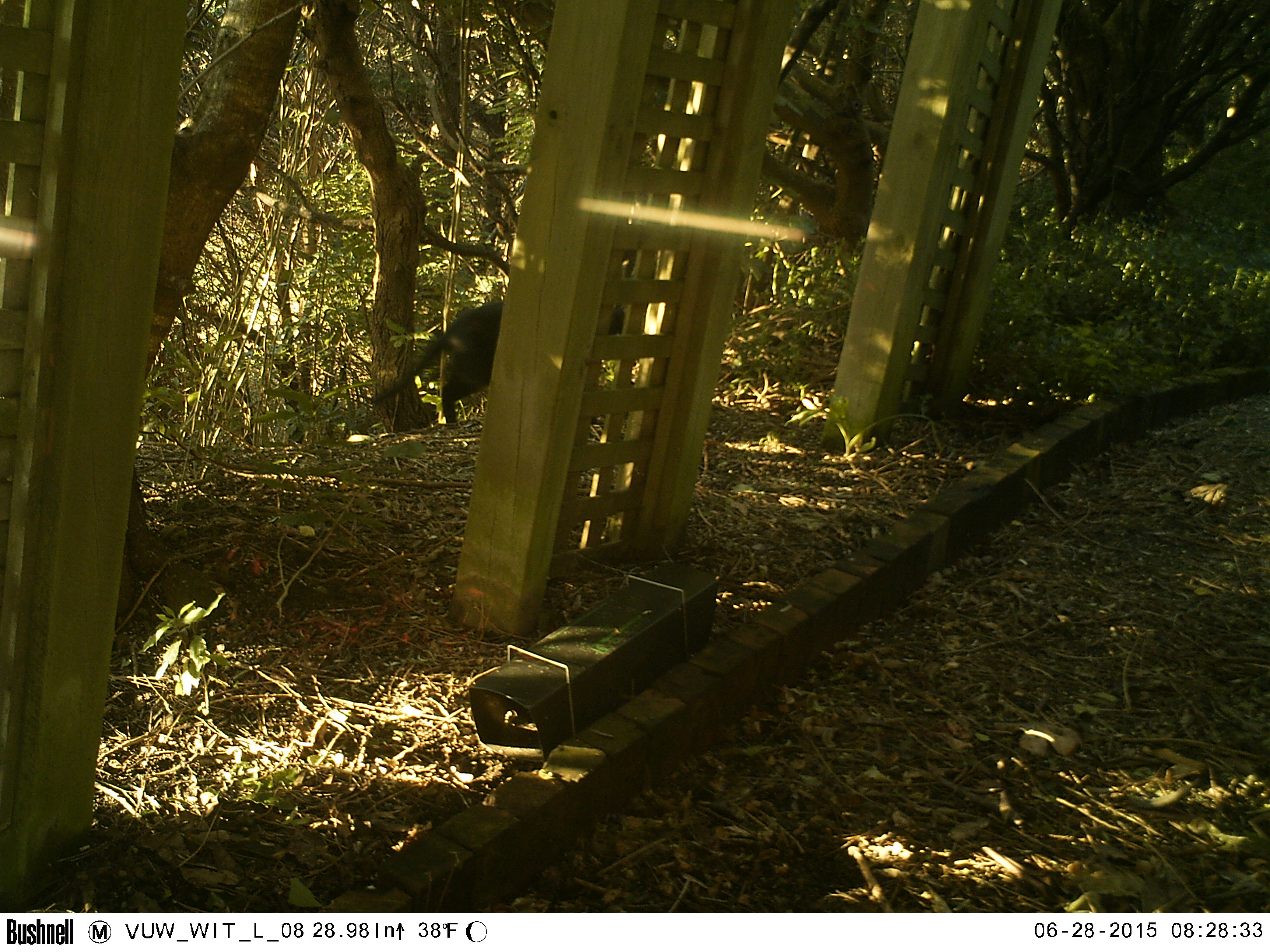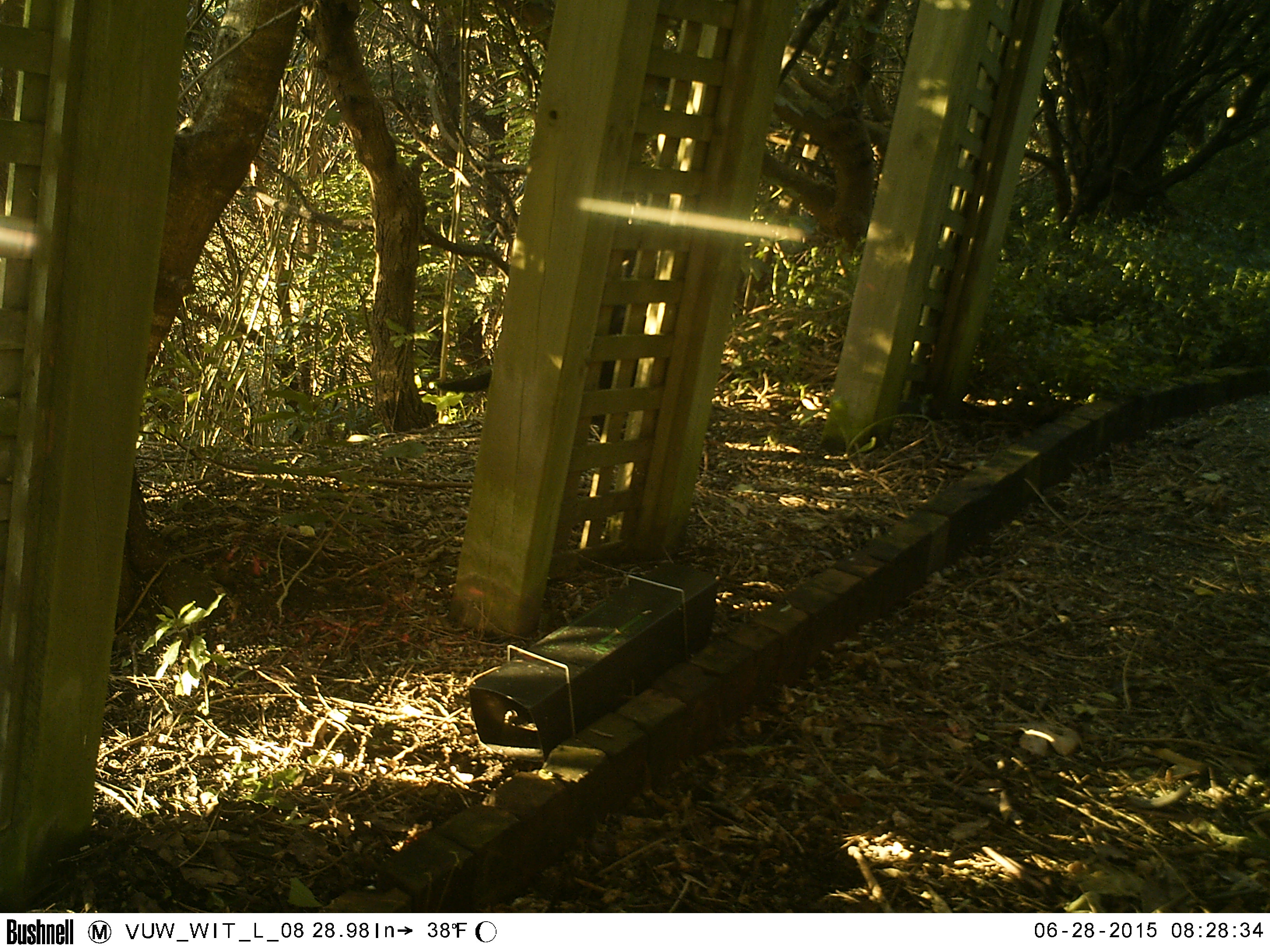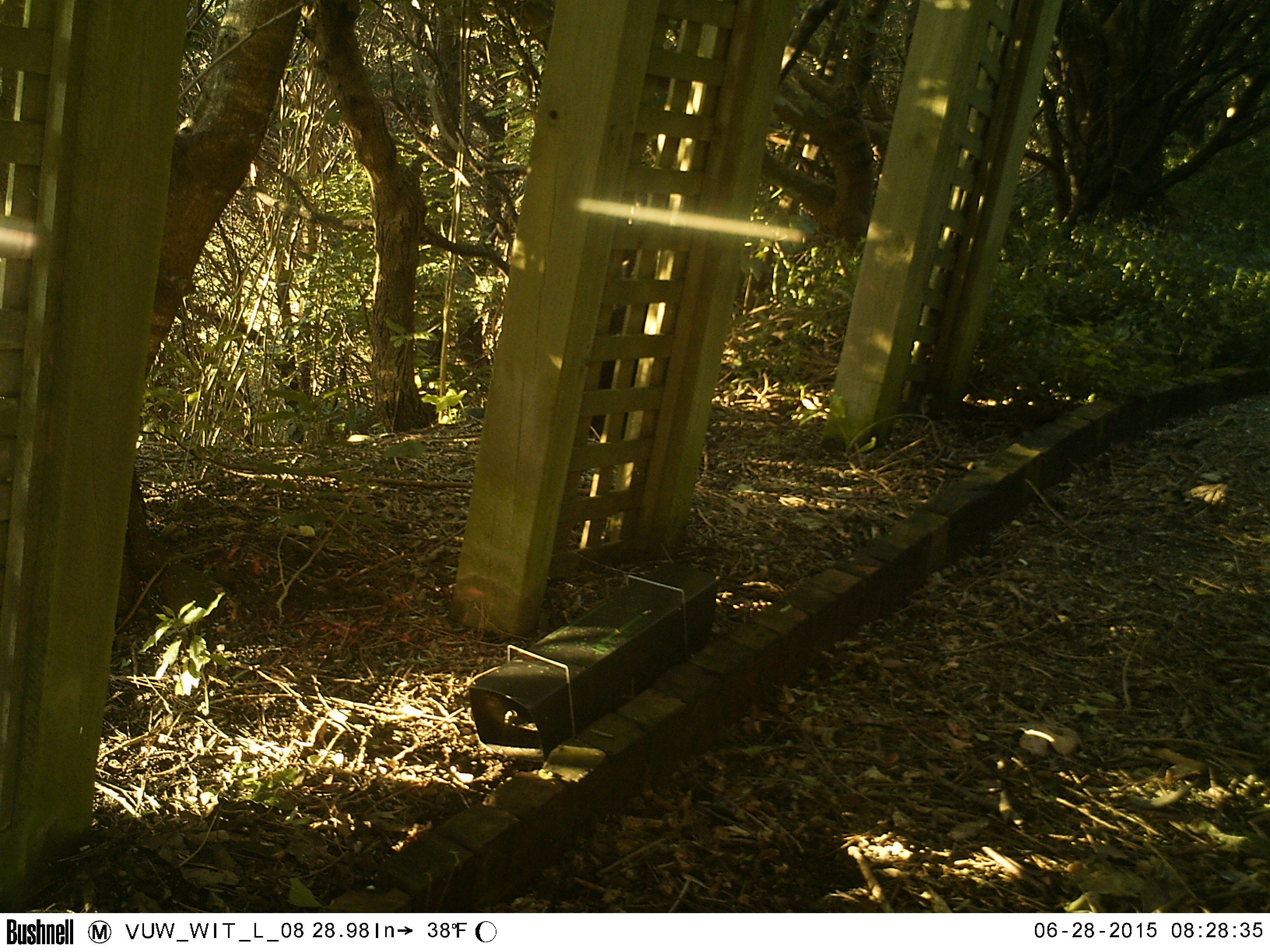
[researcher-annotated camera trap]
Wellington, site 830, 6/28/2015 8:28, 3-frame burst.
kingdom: Animalia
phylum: Chordata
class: Mammalia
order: Carnivora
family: Felidae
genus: Felis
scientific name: Felis catus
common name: cat